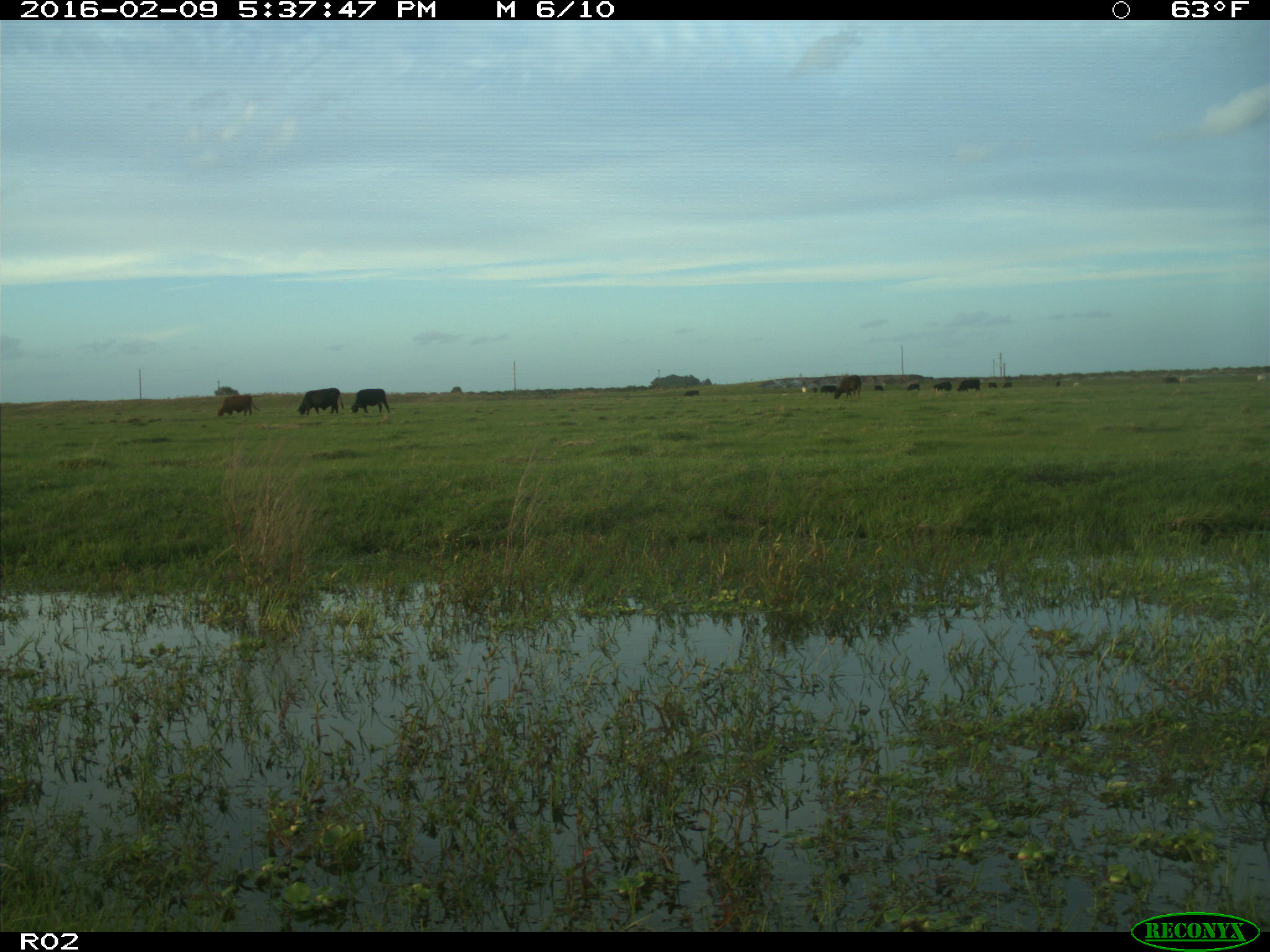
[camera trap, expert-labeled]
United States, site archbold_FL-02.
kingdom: Animalia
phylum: Chordata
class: Mammalia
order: Artiodactyla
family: Bovidae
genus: Bos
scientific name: Bos taurus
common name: domestic cow